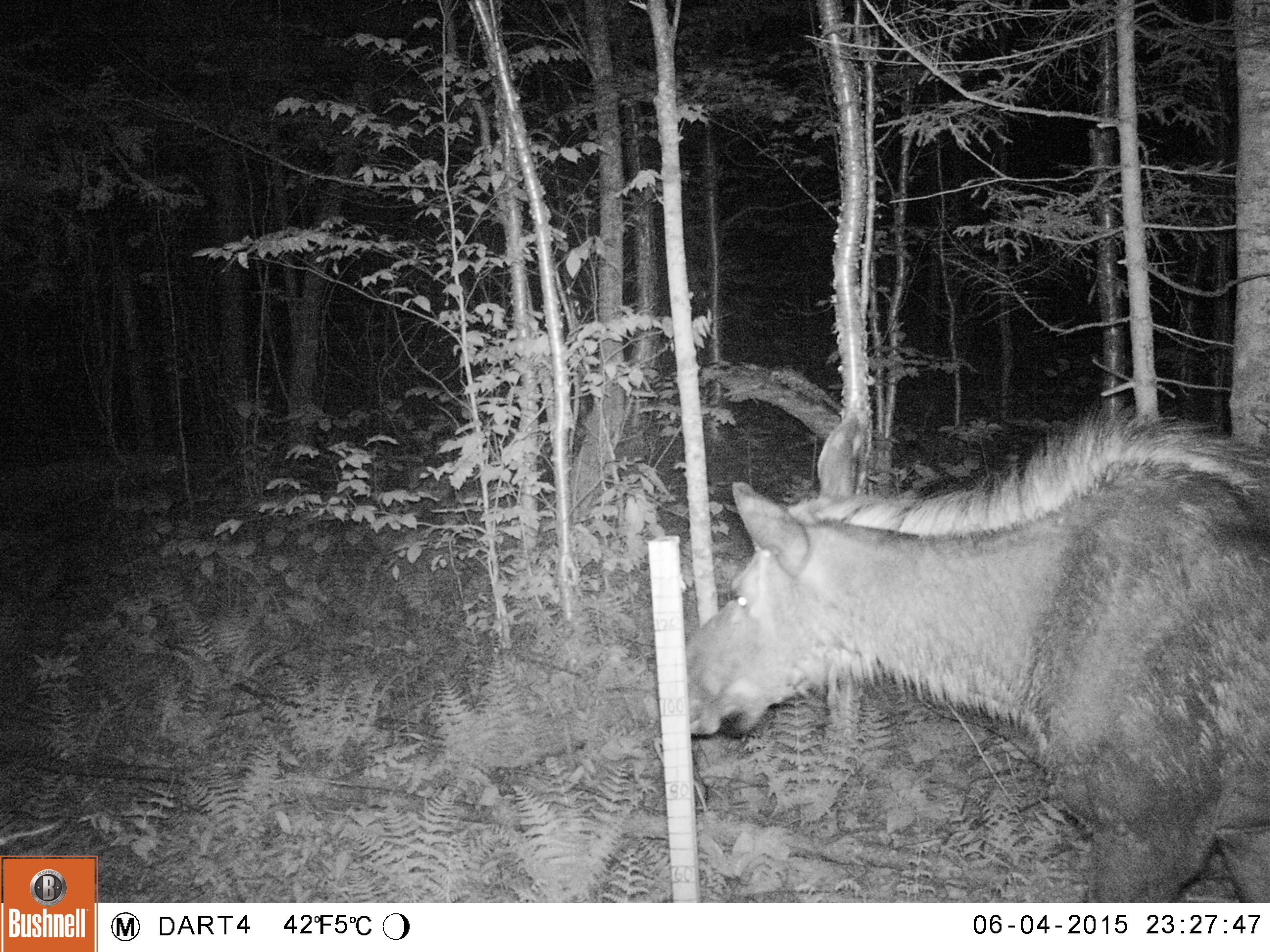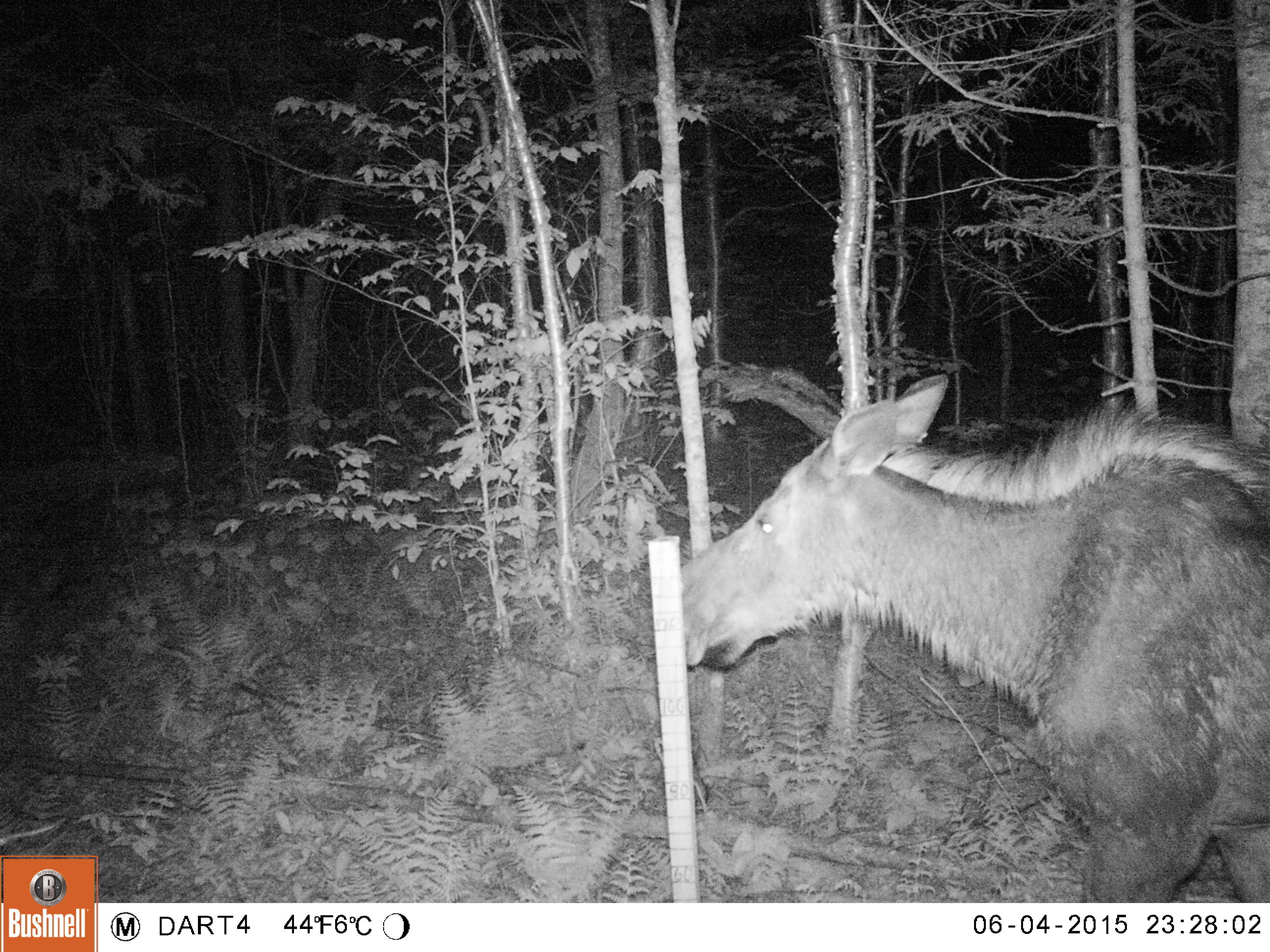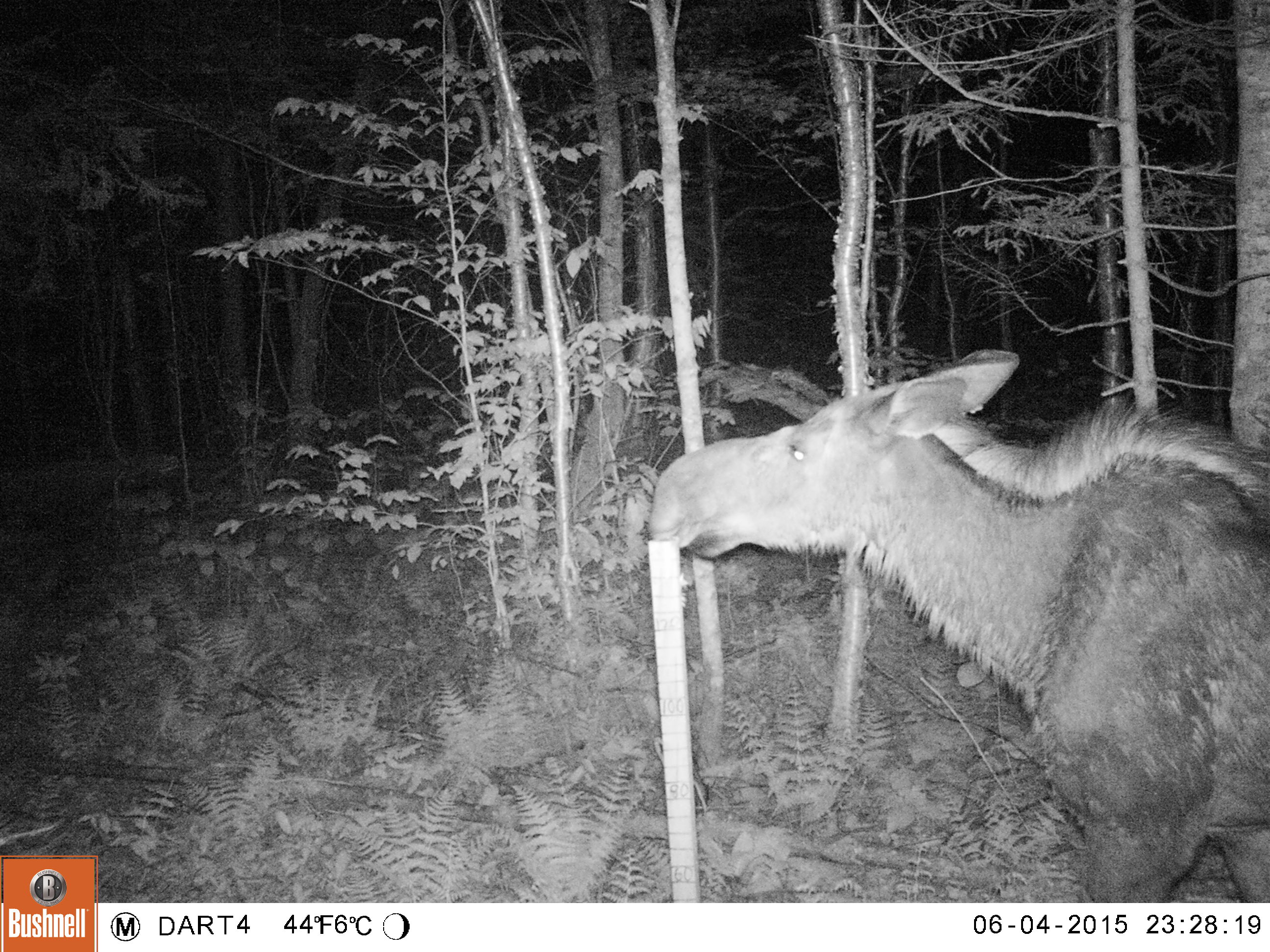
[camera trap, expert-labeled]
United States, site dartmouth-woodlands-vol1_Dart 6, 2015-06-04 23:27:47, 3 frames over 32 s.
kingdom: Animalia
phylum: Chordata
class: Mammalia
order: Artiodactyla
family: Cervidae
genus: Alces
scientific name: Alces alces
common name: moose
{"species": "moose (Alces alces)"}